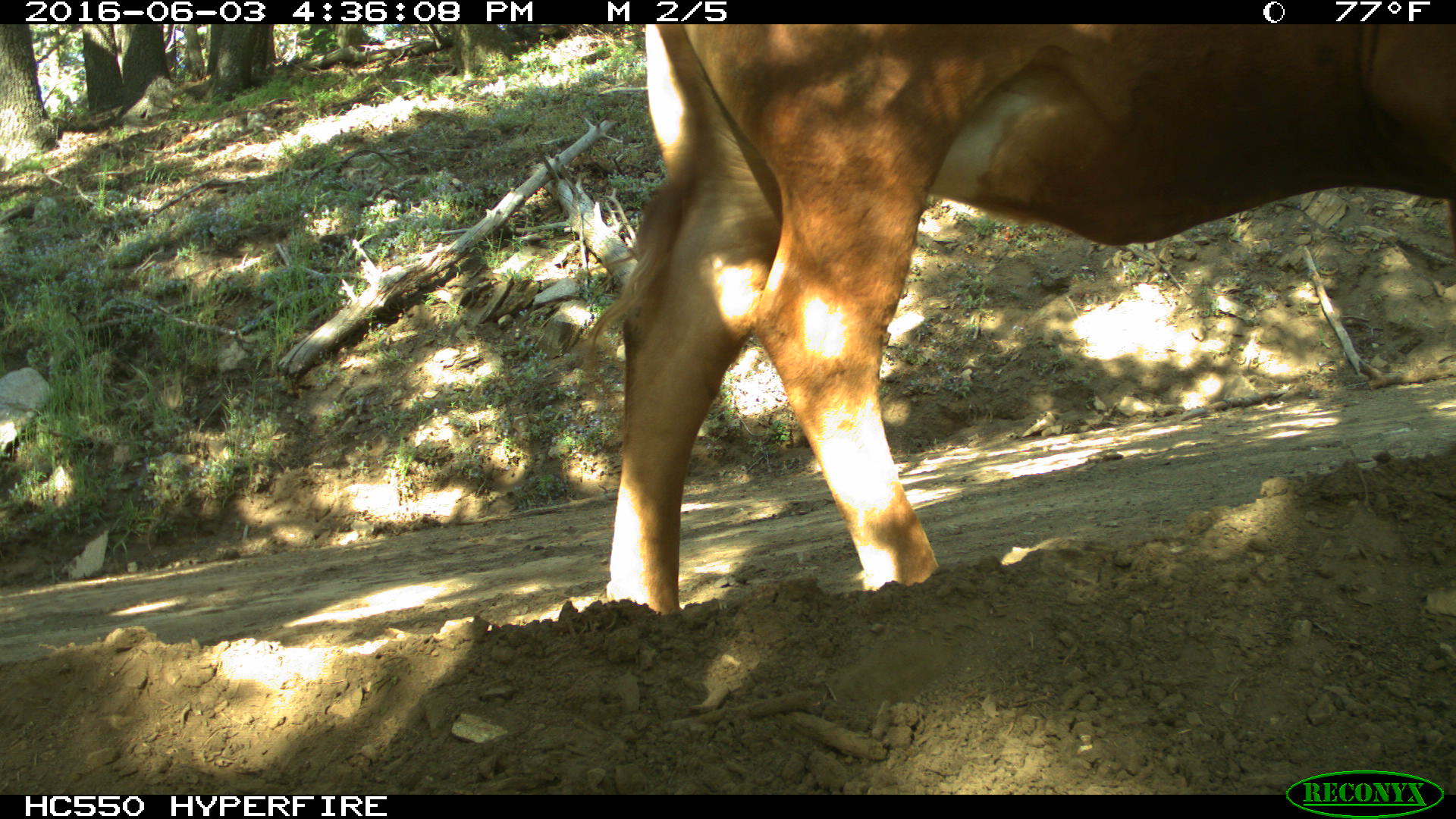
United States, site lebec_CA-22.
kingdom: Animalia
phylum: Chordata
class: Mammalia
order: Artiodactyla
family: Bovidae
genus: Bos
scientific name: Bos taurus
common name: domestic cow